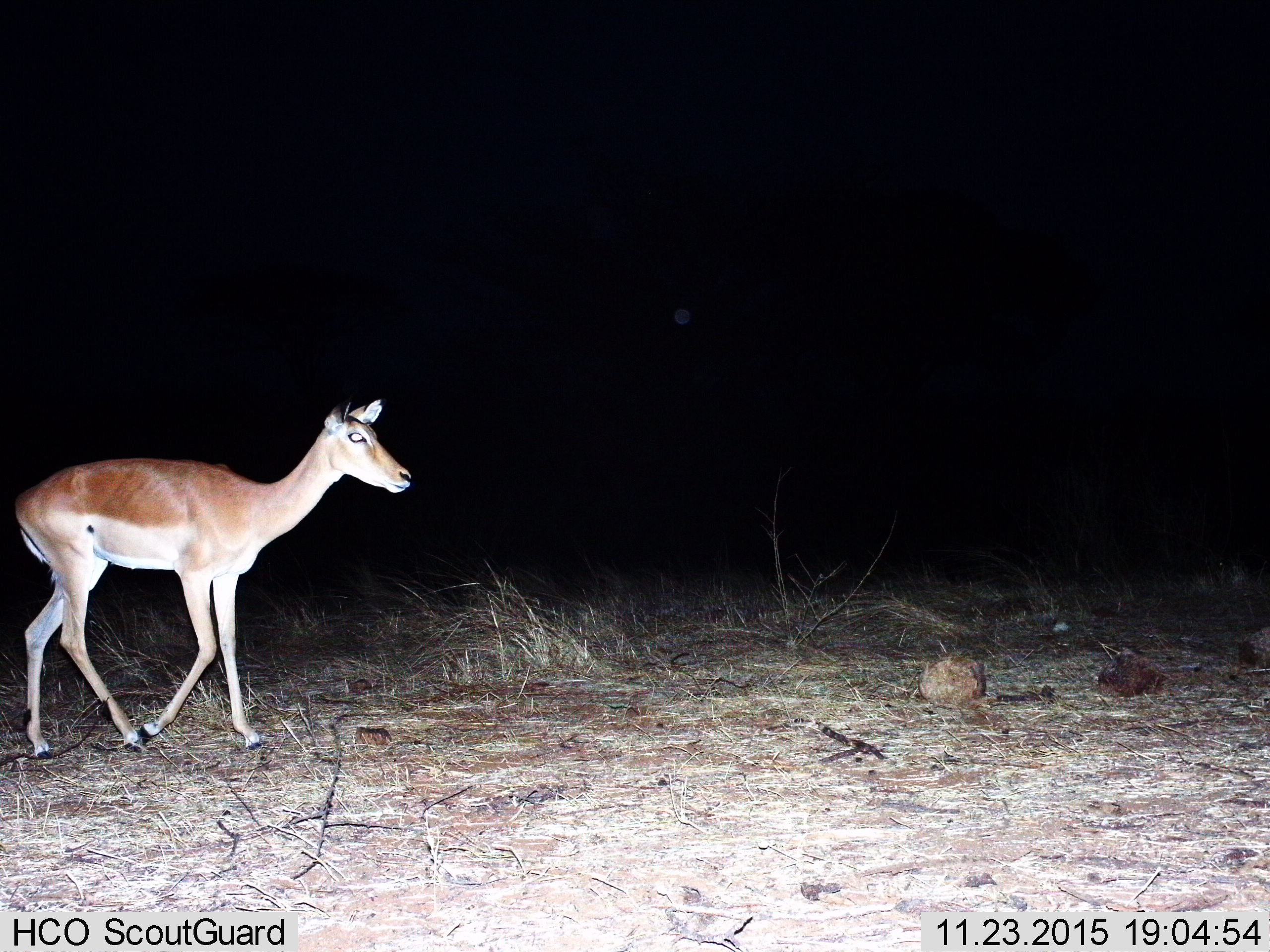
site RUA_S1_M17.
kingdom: Animalia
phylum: Chordata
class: Mammalia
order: Artiodactyla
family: Bovidae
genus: Aepyceros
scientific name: Aepyceros melampus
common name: impala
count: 1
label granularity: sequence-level